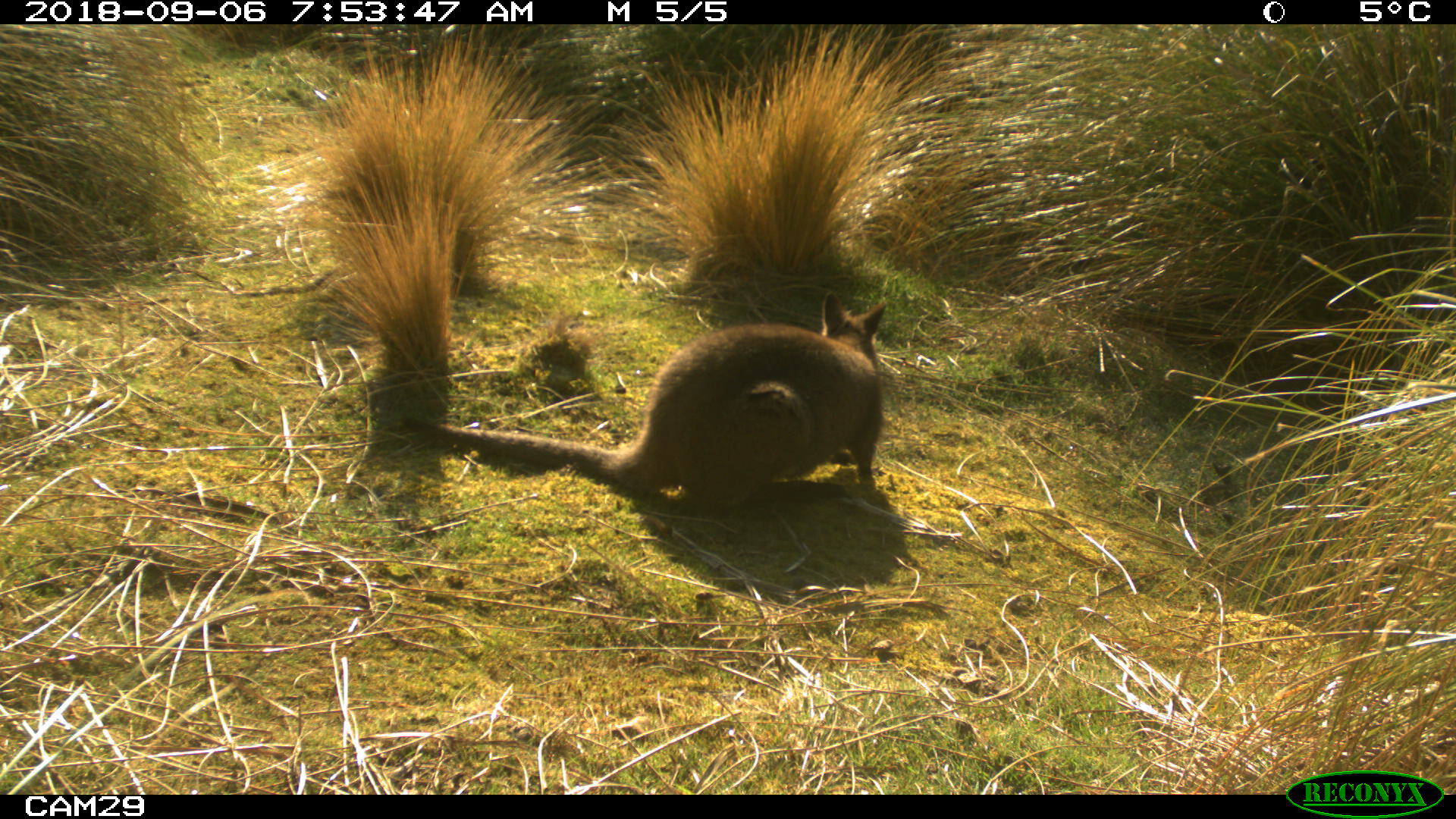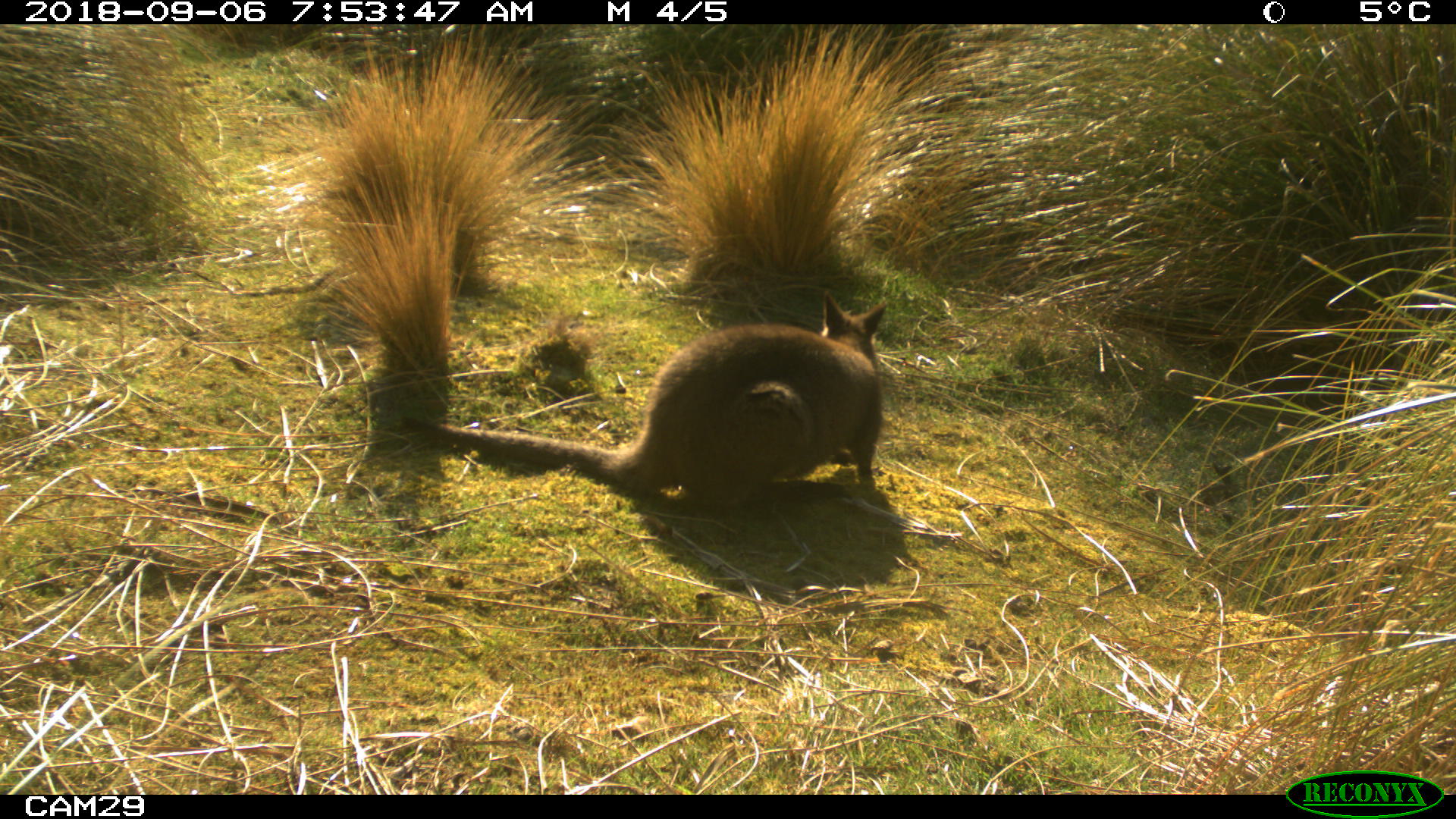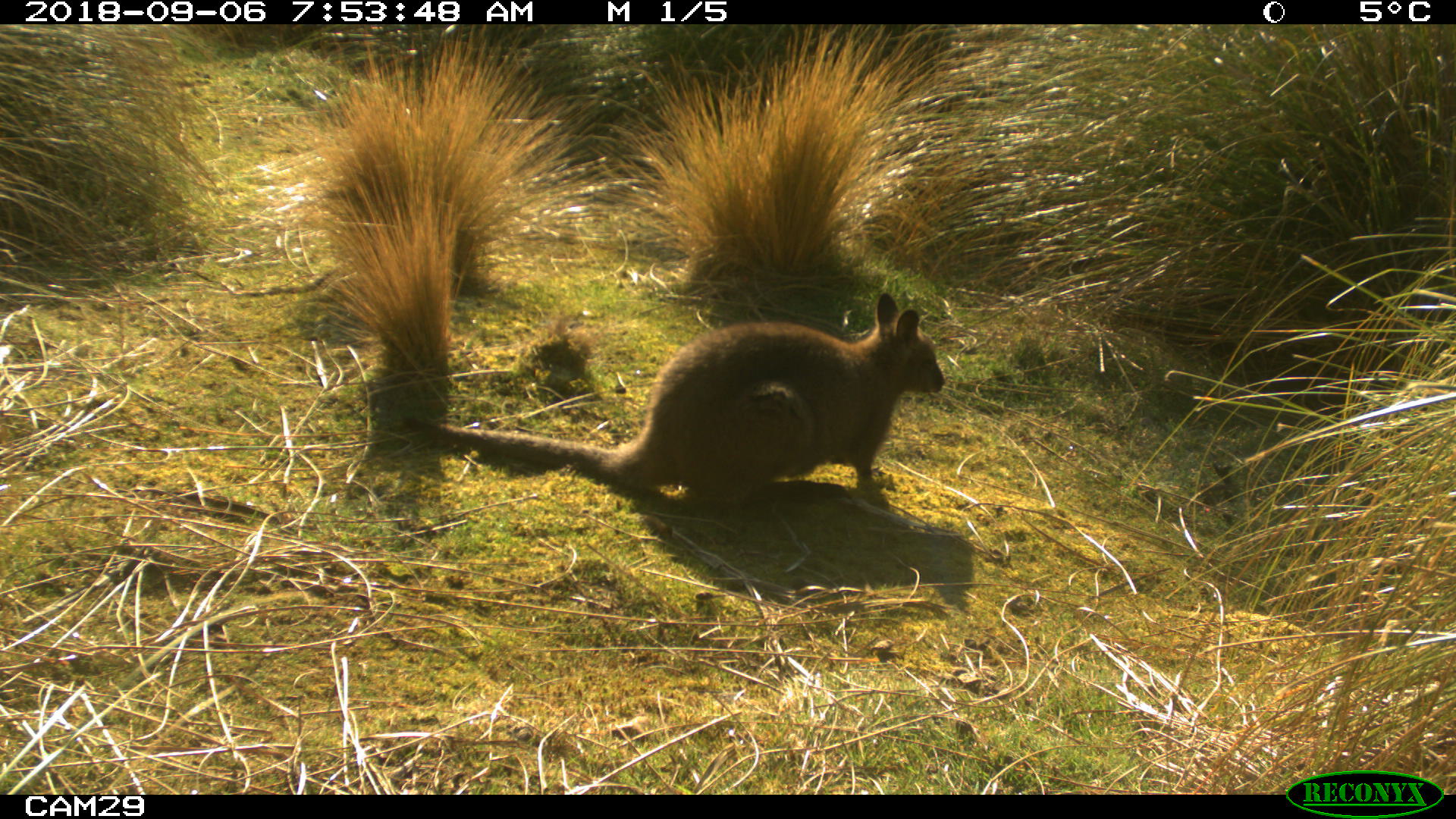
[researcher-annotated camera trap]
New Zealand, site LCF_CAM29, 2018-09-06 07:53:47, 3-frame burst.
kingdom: Animalia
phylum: Chordata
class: Mammalia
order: Diprotodontia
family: Macropodidae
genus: Notamacropus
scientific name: Notamacropus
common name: wallaby